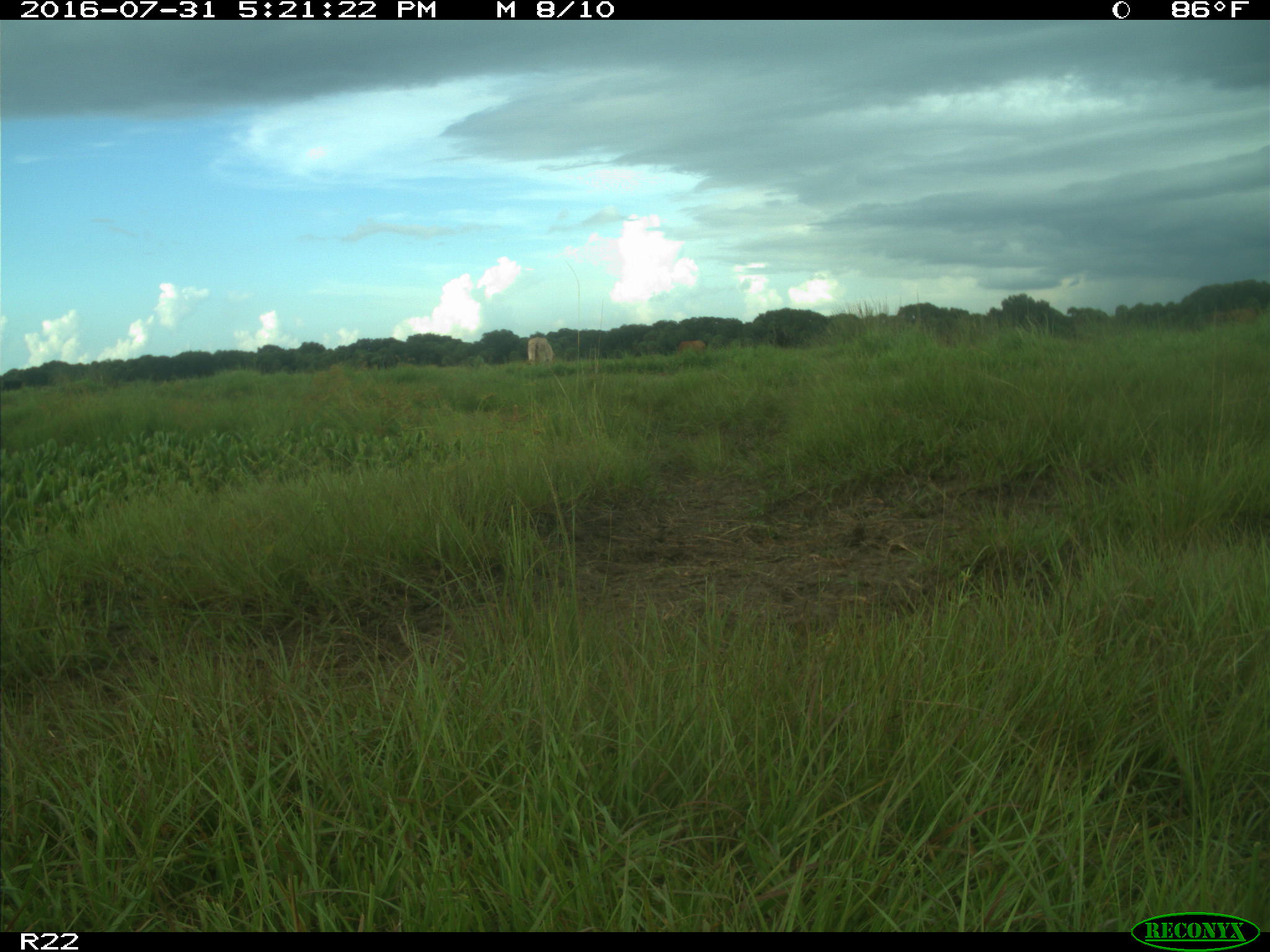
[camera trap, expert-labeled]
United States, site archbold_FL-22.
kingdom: Animalia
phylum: Chordata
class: Mammalia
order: Artiodactyla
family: Bovidae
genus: Bos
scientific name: Bos taurus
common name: domestic cow